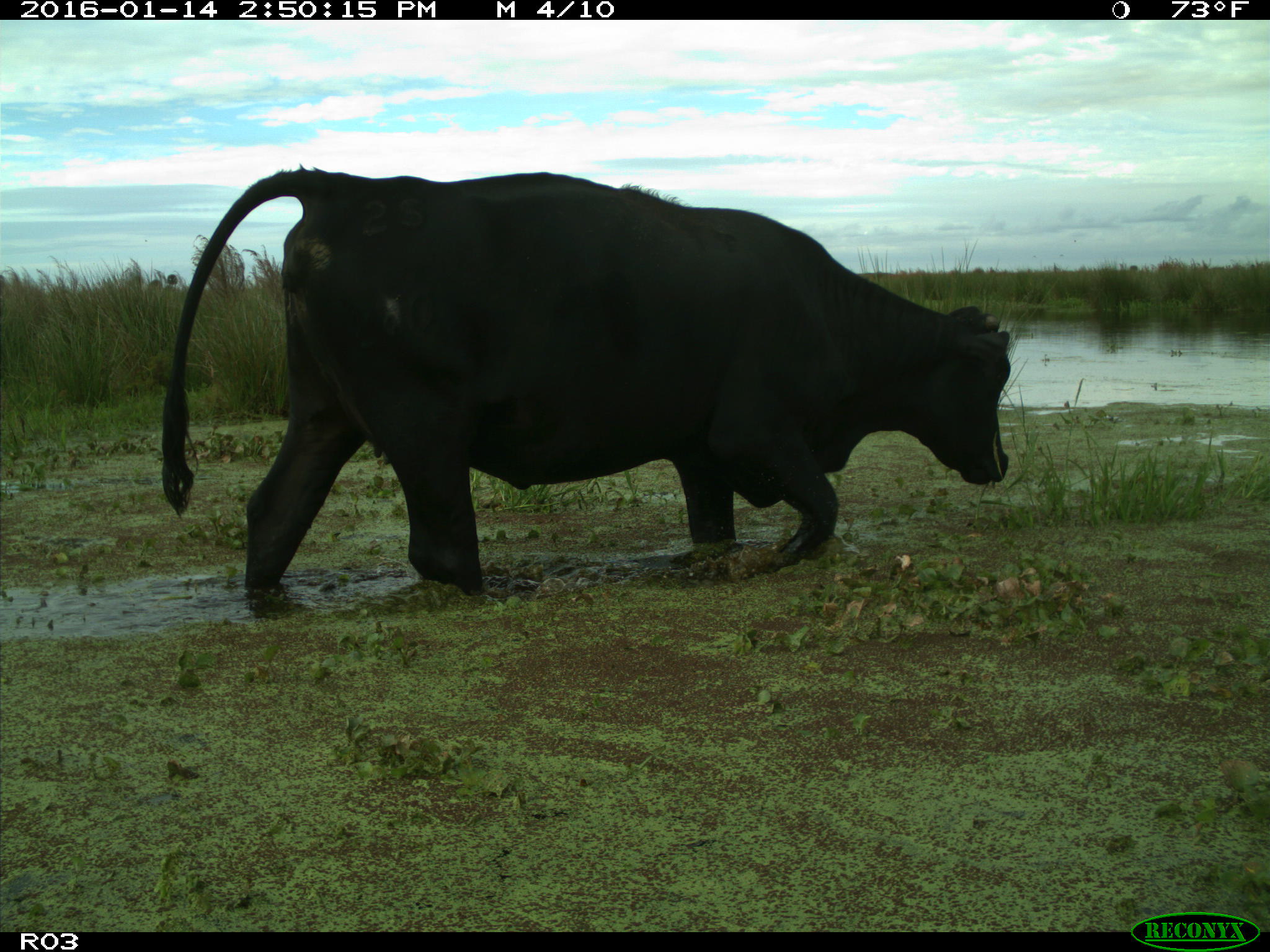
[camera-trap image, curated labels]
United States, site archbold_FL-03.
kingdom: Animalia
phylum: Chordata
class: Mammalia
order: Artiodactyla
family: Bovidae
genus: Bos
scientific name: Bos taurus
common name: domestic cow